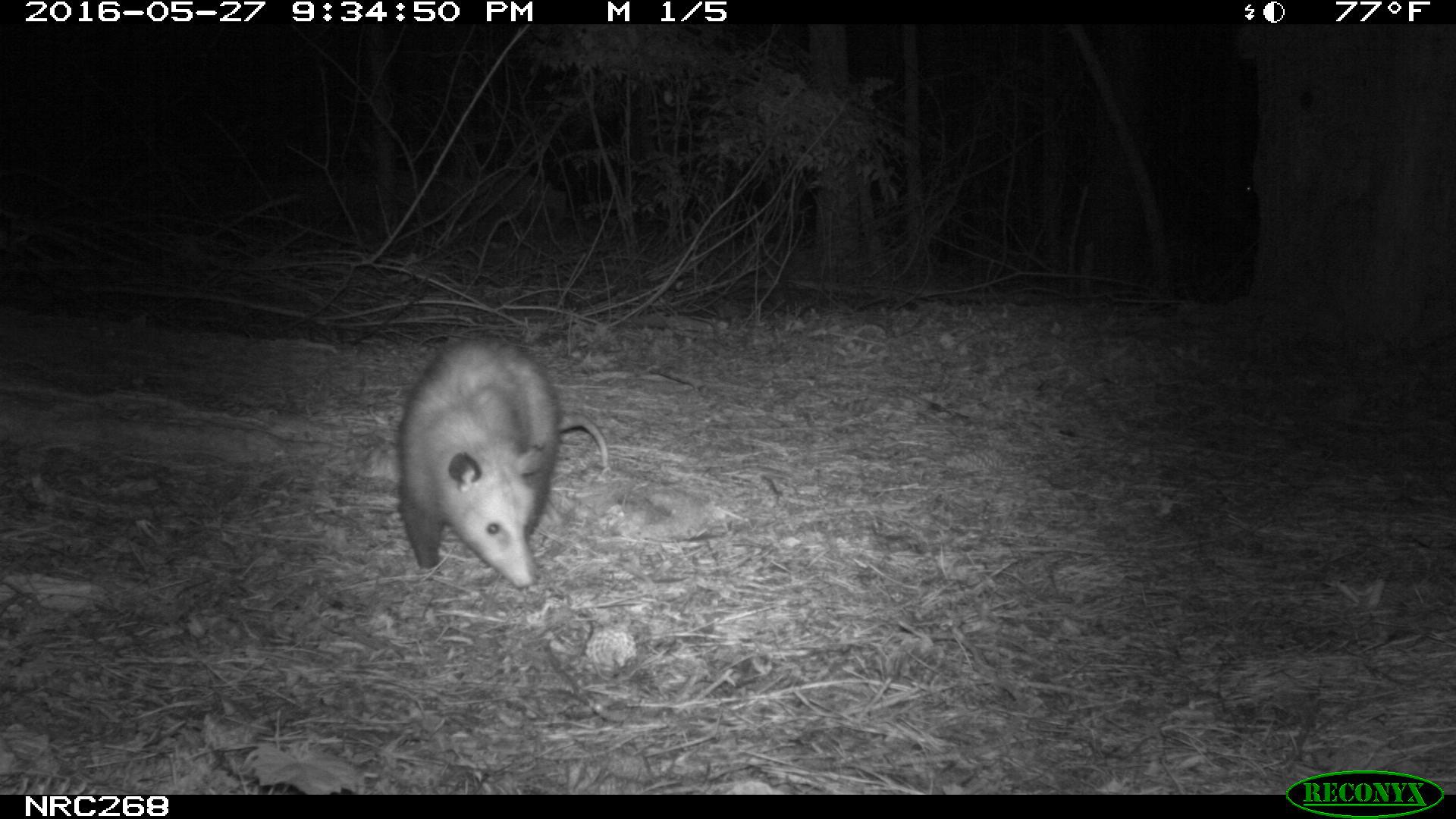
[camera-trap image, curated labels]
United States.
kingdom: Animalia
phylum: Chordata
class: Mammalia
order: Didelphimorphia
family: Didelphidae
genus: Didelphis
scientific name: Didelphis virginiana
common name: virginia opossum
Virginia Opossum (Didelphis virginiana).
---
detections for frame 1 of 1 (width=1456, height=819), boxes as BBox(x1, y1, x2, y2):
Virginia Opossum: BBox(390, 321, 617, 596)